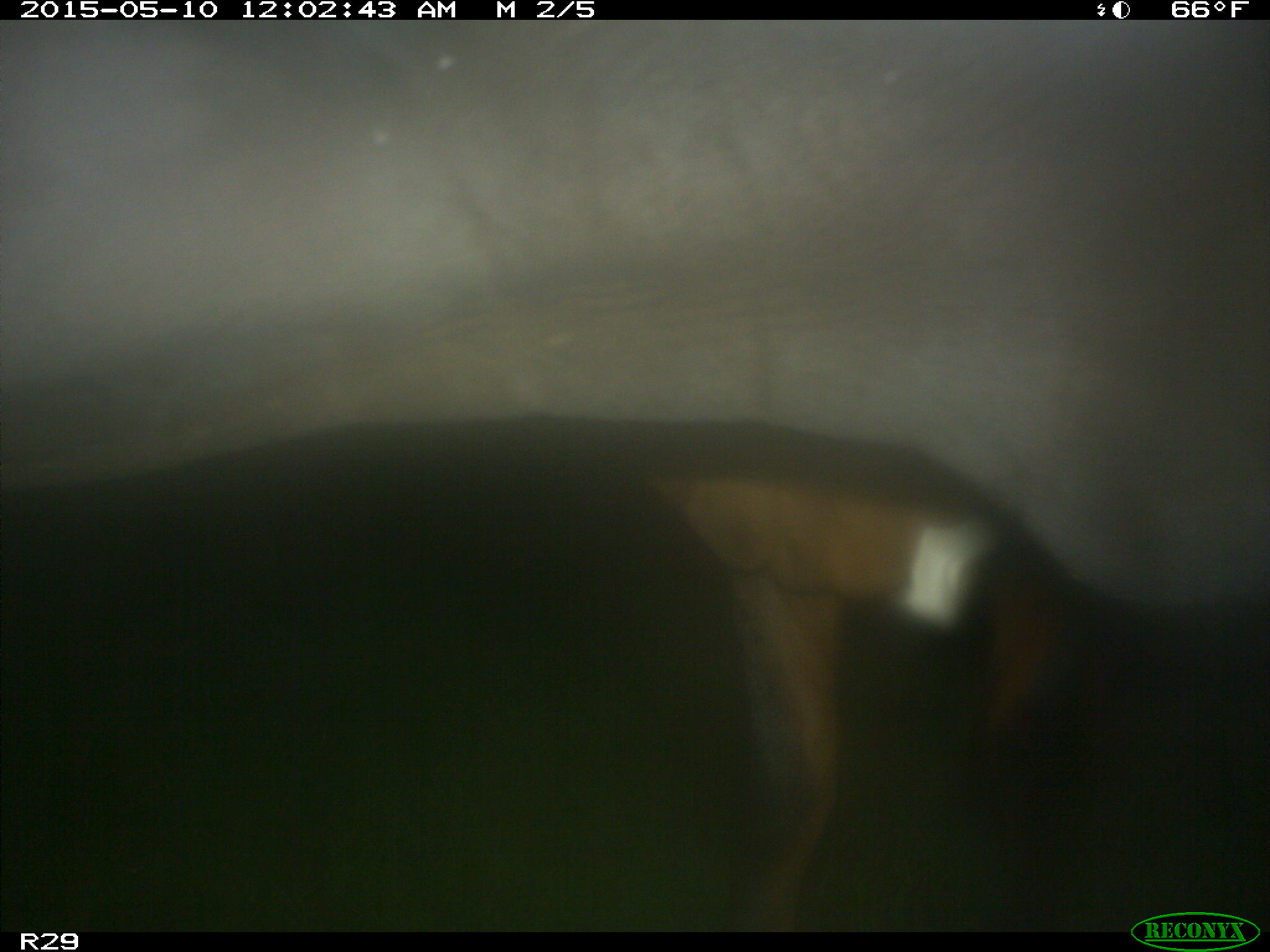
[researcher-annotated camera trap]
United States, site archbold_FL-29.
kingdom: Animalia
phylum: Chordata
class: Mammalia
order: Artiodactyla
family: Bovidae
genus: Bos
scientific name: Bos taurus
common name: domestic cow